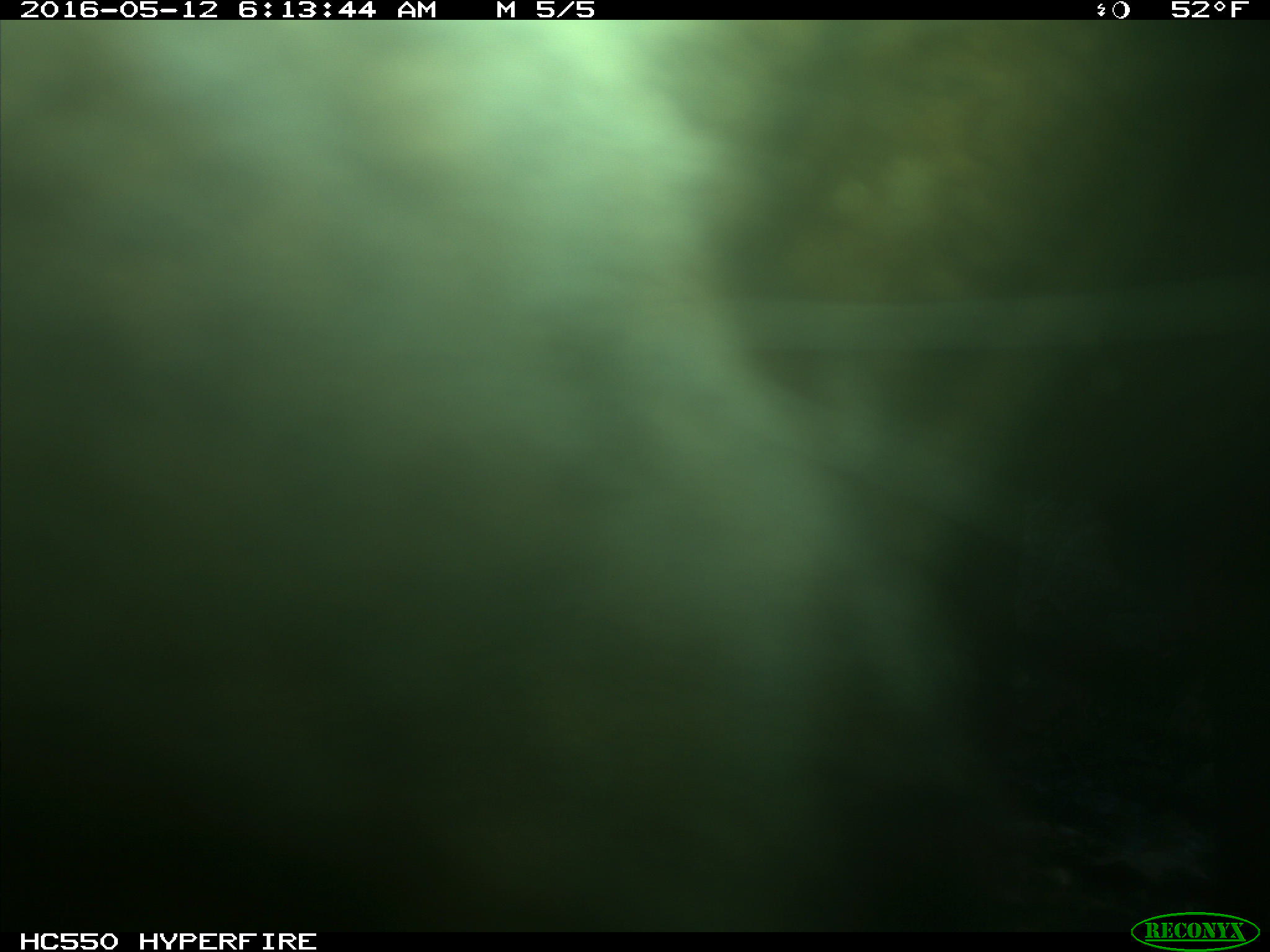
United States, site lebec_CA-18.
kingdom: Animalia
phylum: Chordata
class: Mammalia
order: Artiodactyla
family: Bovidae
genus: Bos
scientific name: Bos taurus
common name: domestic cow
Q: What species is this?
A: Bos taurus (domestic cow).